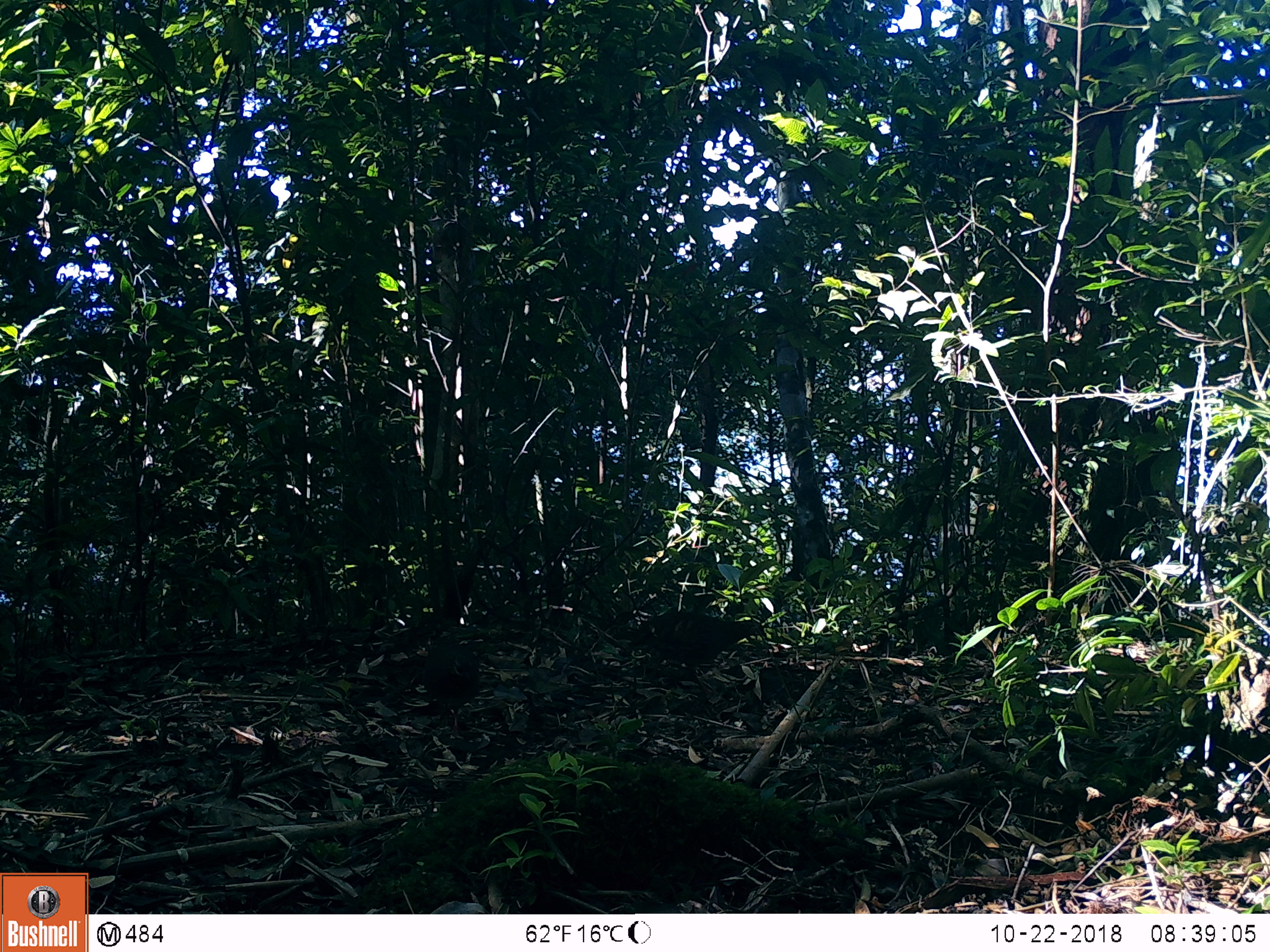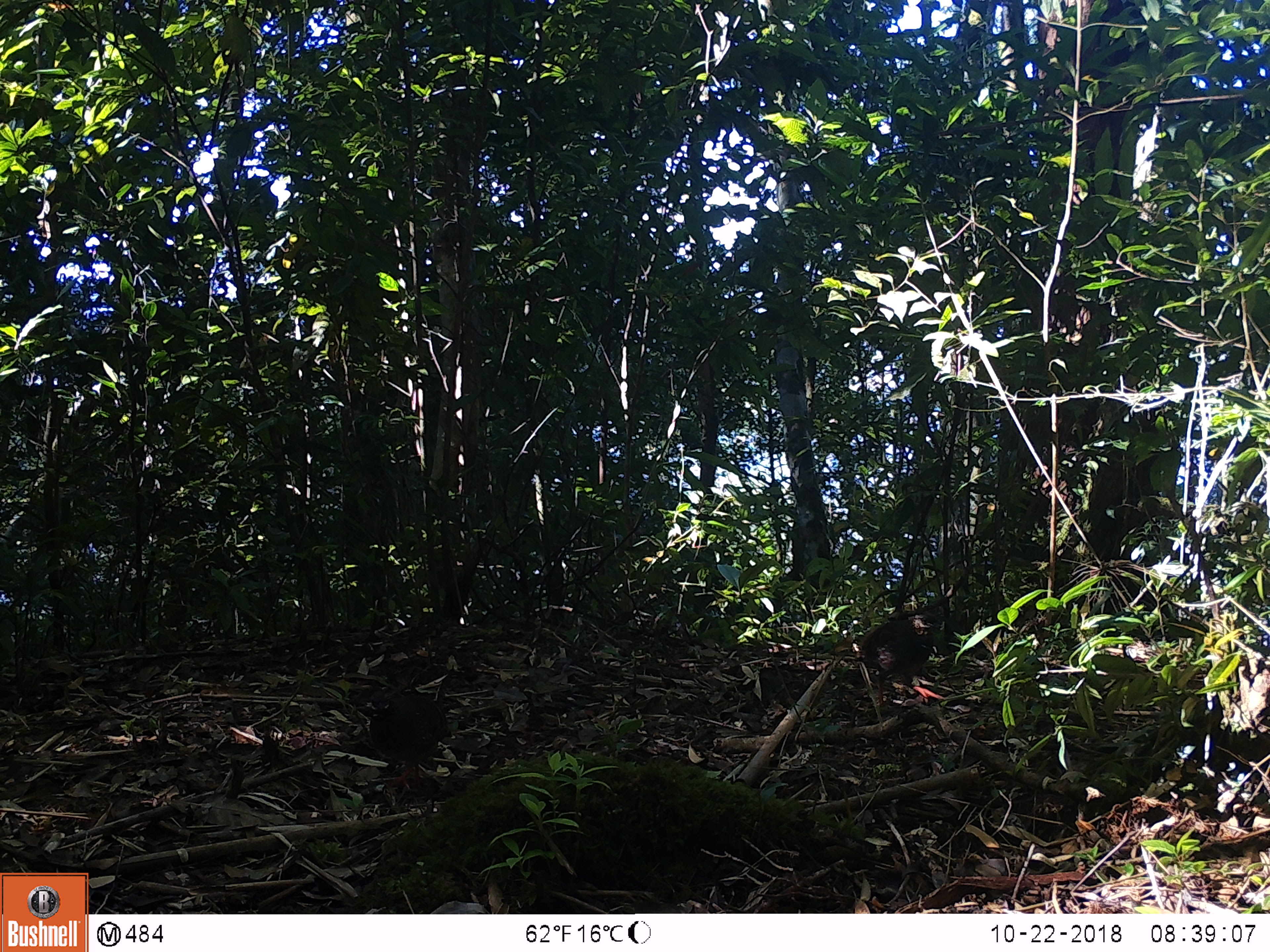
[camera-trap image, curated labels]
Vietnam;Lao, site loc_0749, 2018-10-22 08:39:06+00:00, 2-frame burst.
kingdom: Animalia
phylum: Chordata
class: Aves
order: Galliformes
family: Phasianidae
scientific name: Phasianidae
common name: partridge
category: unidentified partridge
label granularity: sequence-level